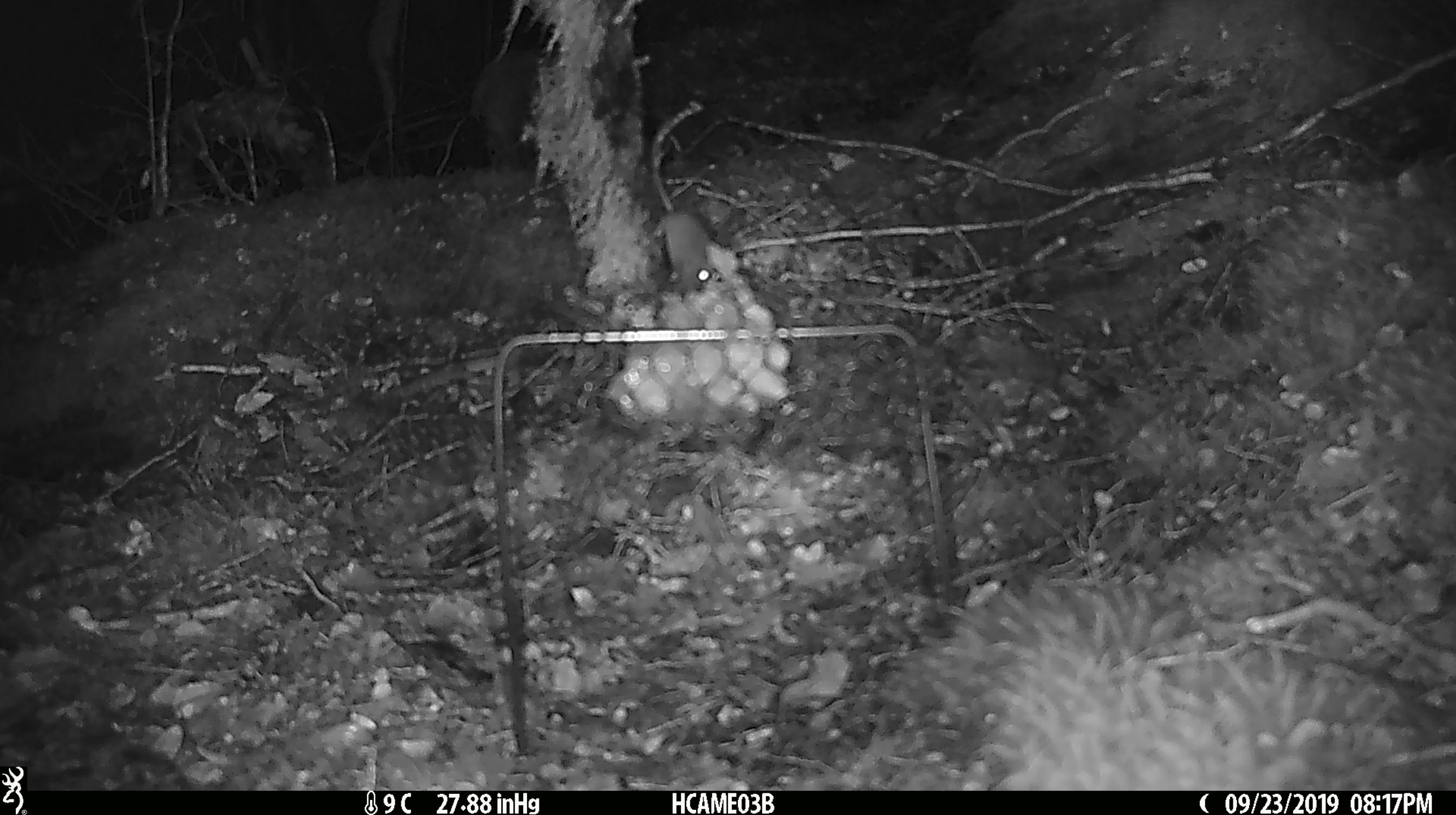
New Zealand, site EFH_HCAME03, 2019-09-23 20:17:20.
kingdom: Animalia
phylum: Chordata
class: Mammalia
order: Rodentia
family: Muridae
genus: Mus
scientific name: Mus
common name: mouse